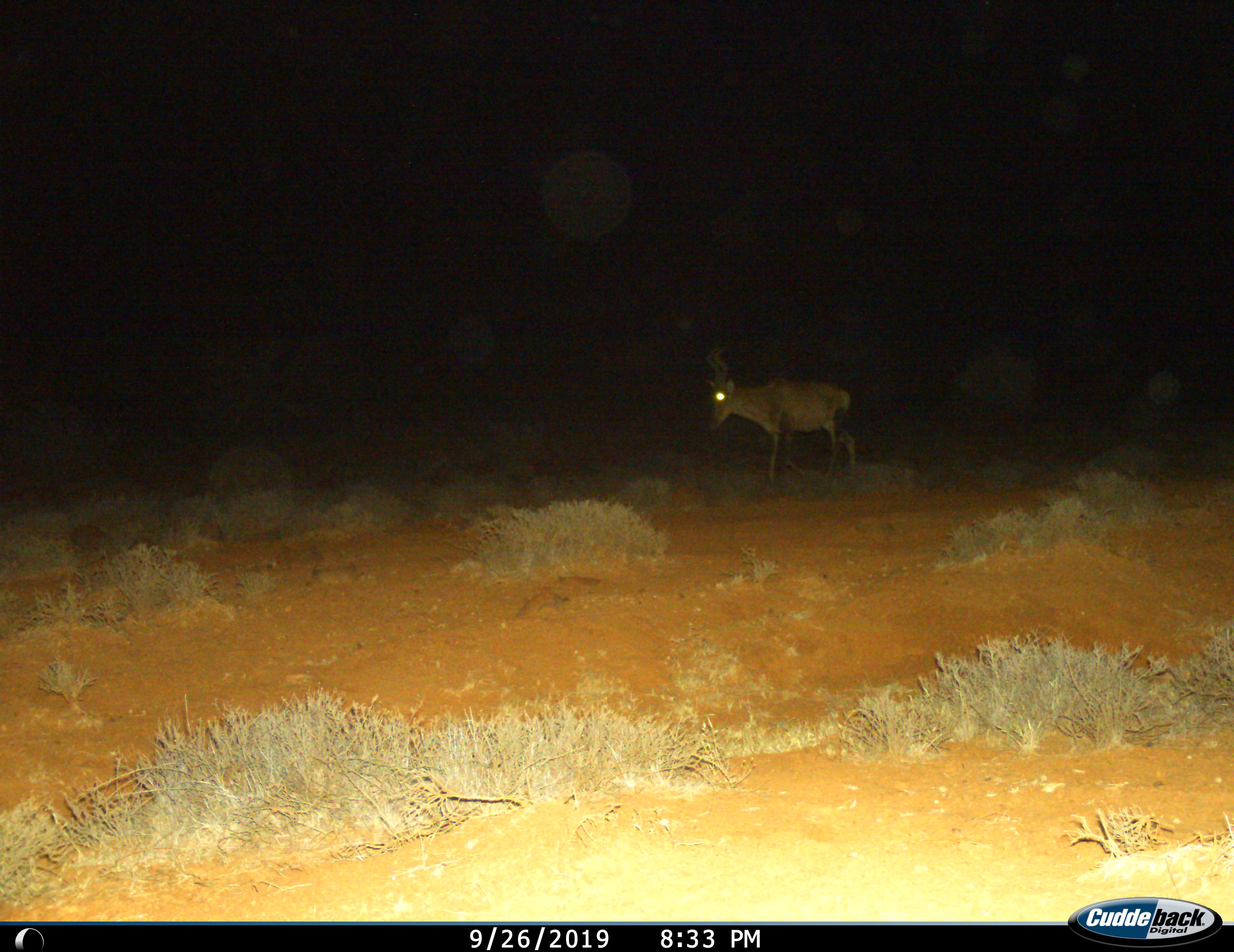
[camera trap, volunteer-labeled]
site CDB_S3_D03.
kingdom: Animalia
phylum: Chordata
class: Mammalia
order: Artiodactyla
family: Bovidae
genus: Tragelaphus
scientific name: Tragelaphus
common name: kudu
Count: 1.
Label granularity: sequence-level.